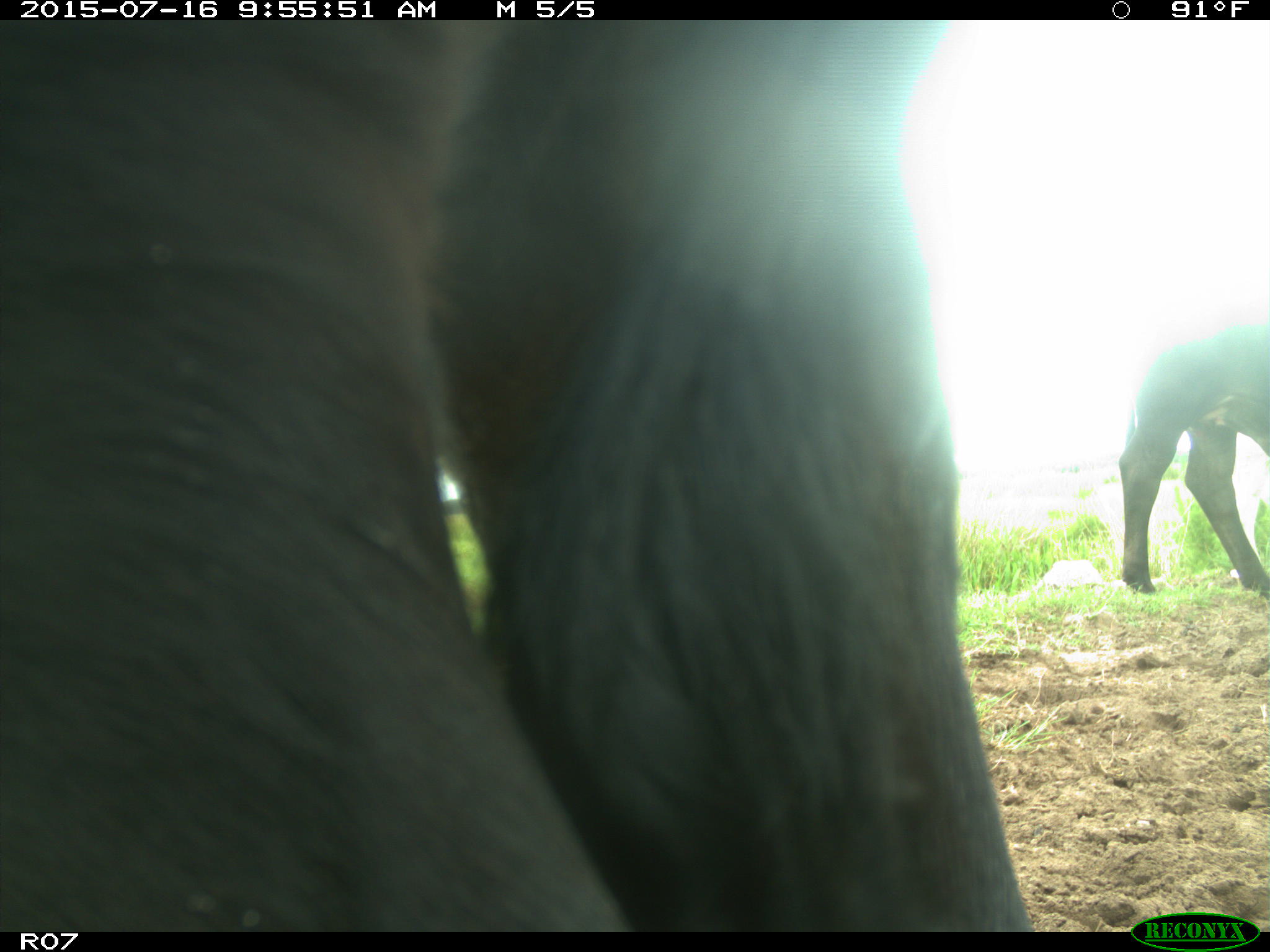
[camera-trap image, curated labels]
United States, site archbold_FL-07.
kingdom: Animalia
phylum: Chordata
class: Mammalia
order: Artiodactyla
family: Bovidae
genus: Bos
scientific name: Bos taurus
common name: domestic cow